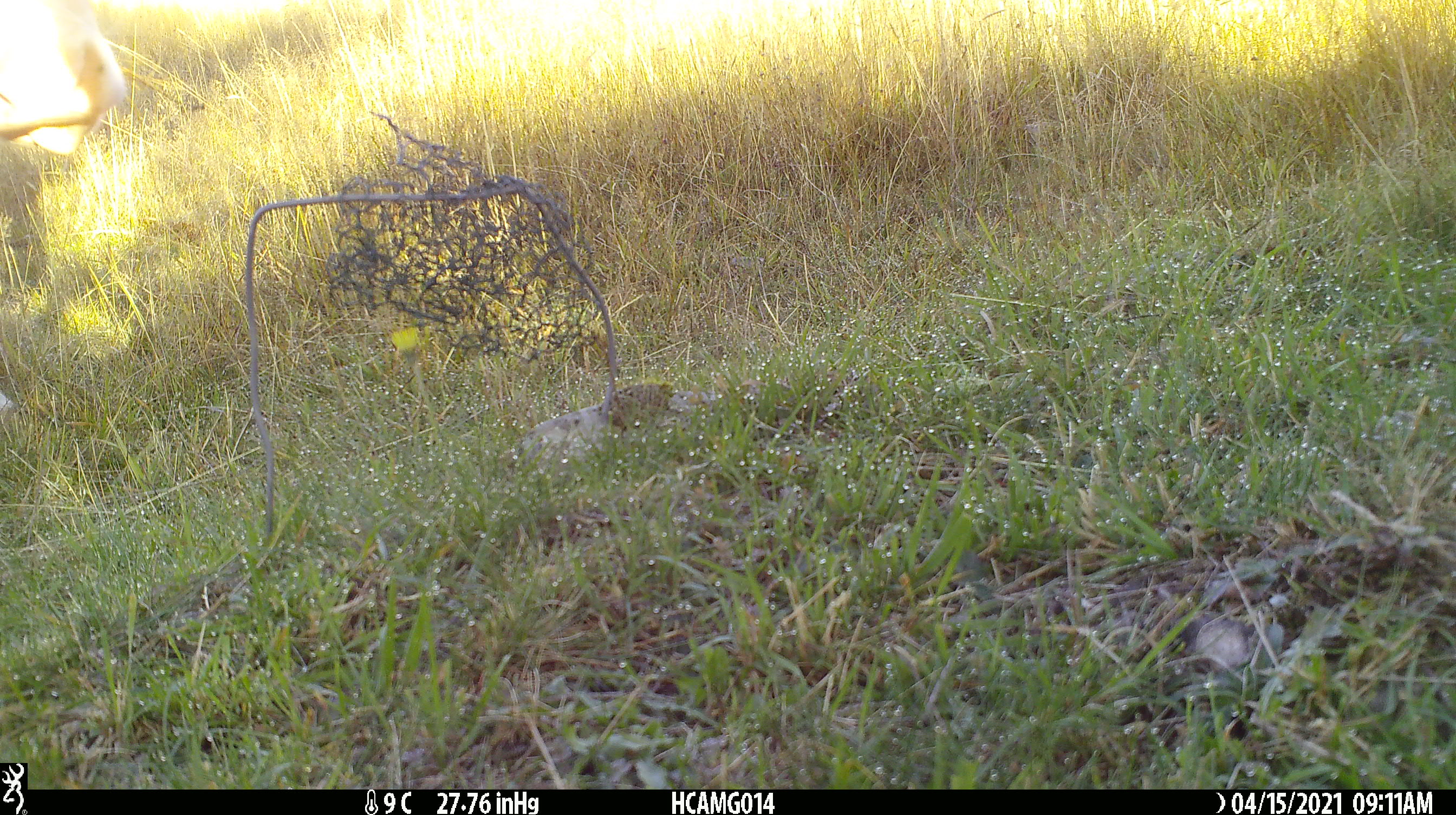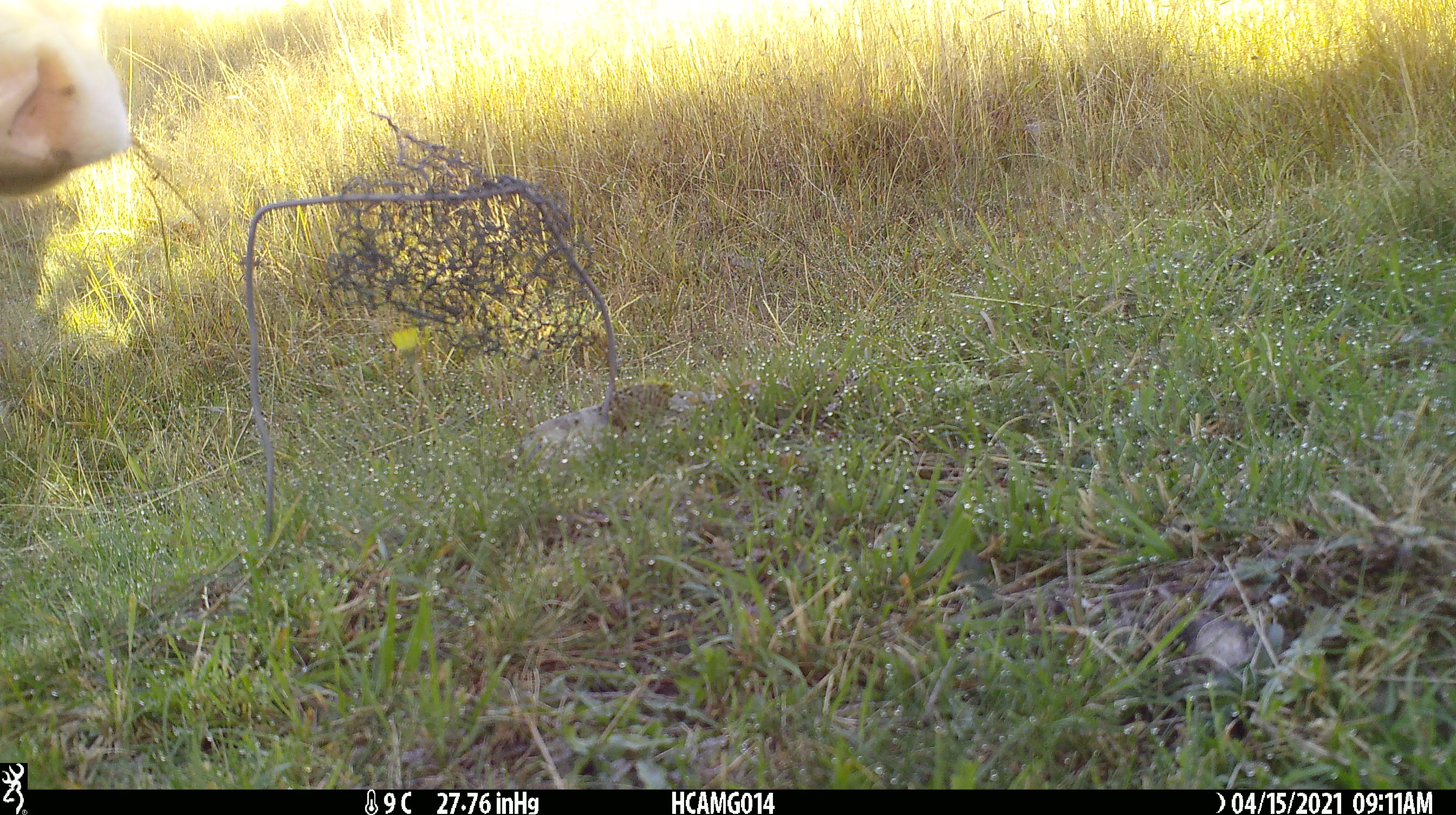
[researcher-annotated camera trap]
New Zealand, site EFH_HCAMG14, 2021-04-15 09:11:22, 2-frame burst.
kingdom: Animalia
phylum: Chordata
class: Mammalia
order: Artiodactyla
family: Bovidae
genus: Bos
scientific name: Bos taurus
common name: domestic cow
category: cow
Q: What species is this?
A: Cow (domestic cow) (Bos taurus).